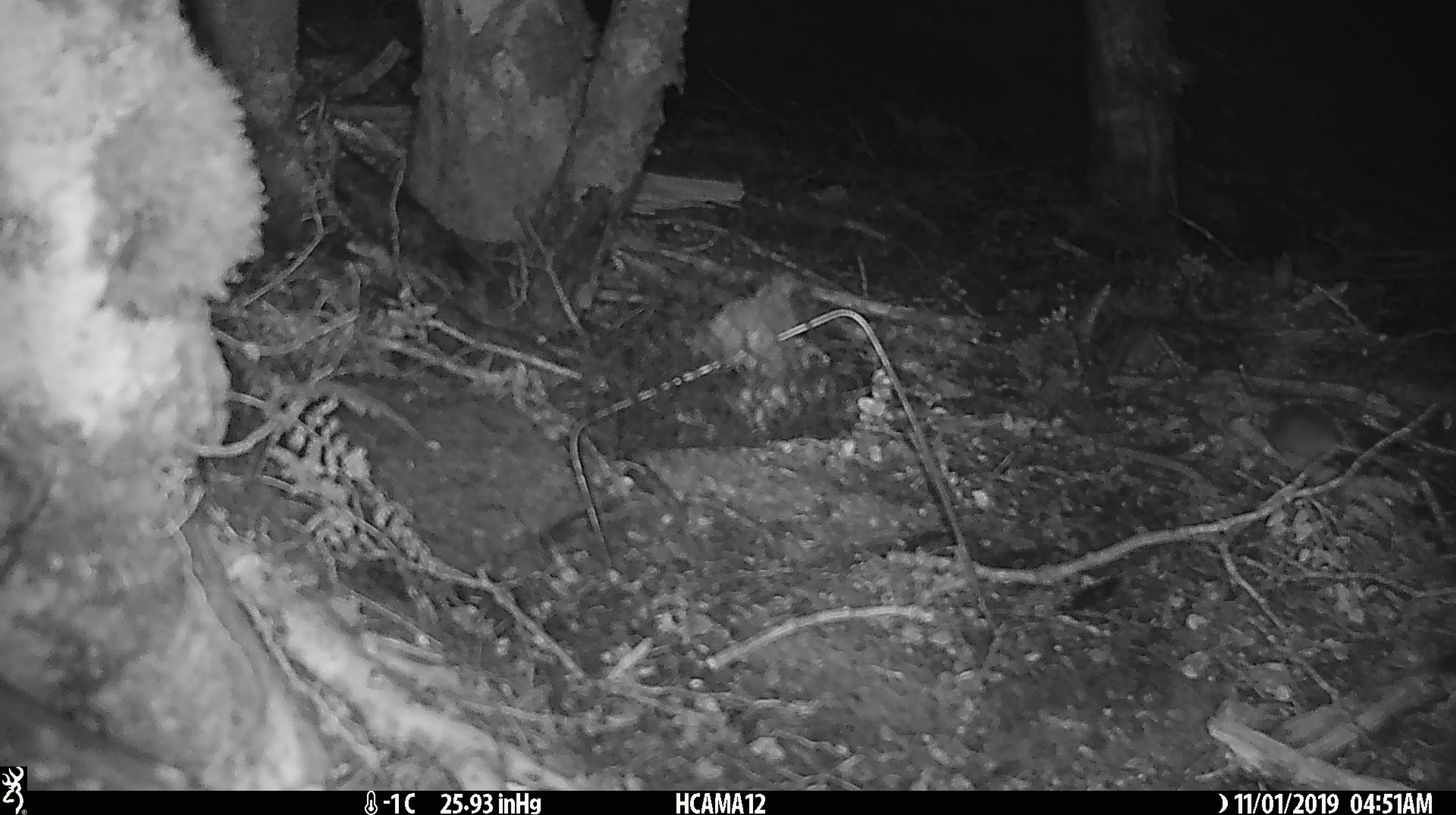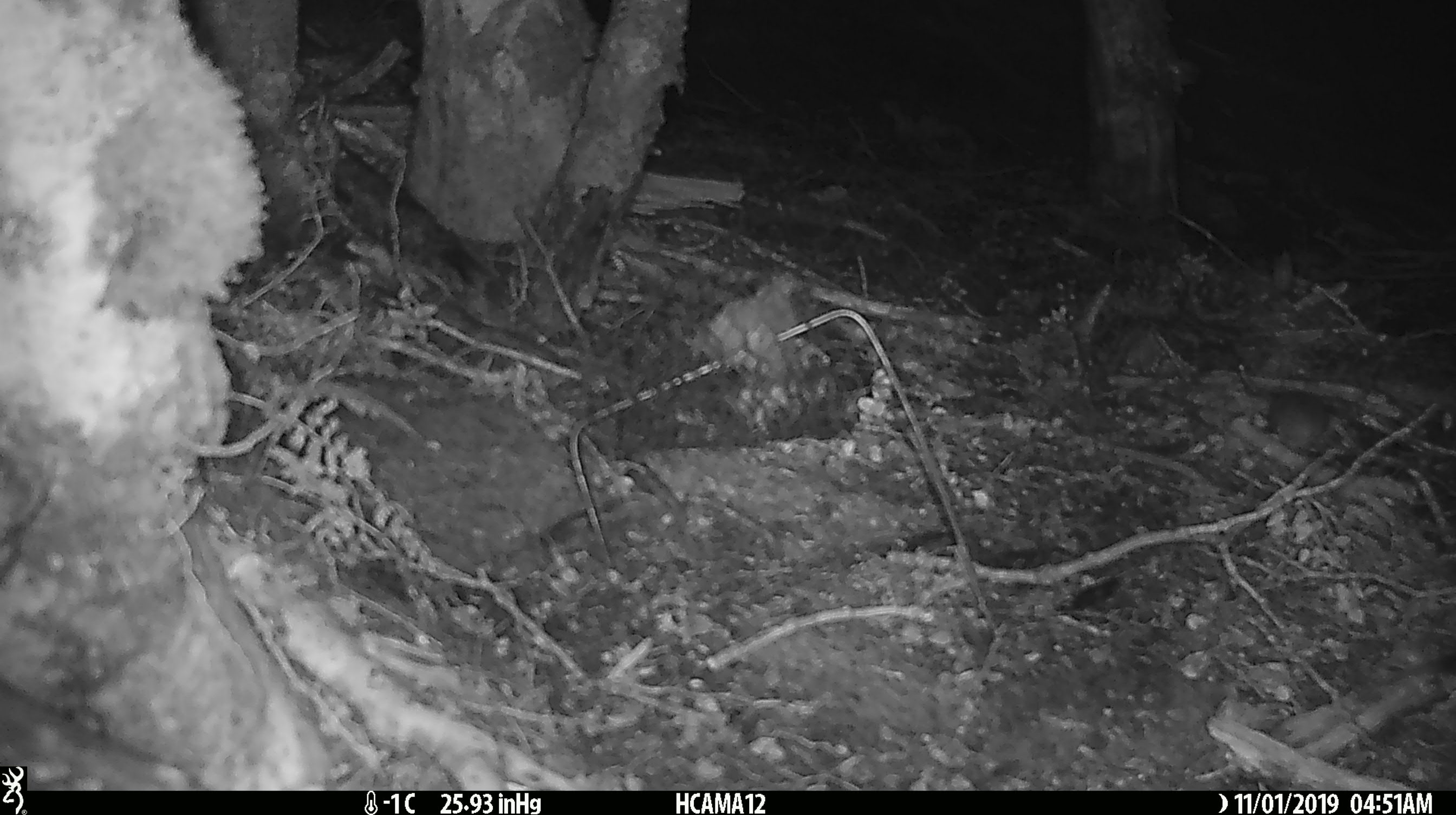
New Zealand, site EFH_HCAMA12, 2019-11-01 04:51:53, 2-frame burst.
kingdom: Animalia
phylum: Chordata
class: Mammalia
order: Rodentia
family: Muridae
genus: Mus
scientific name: Mus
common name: mouse